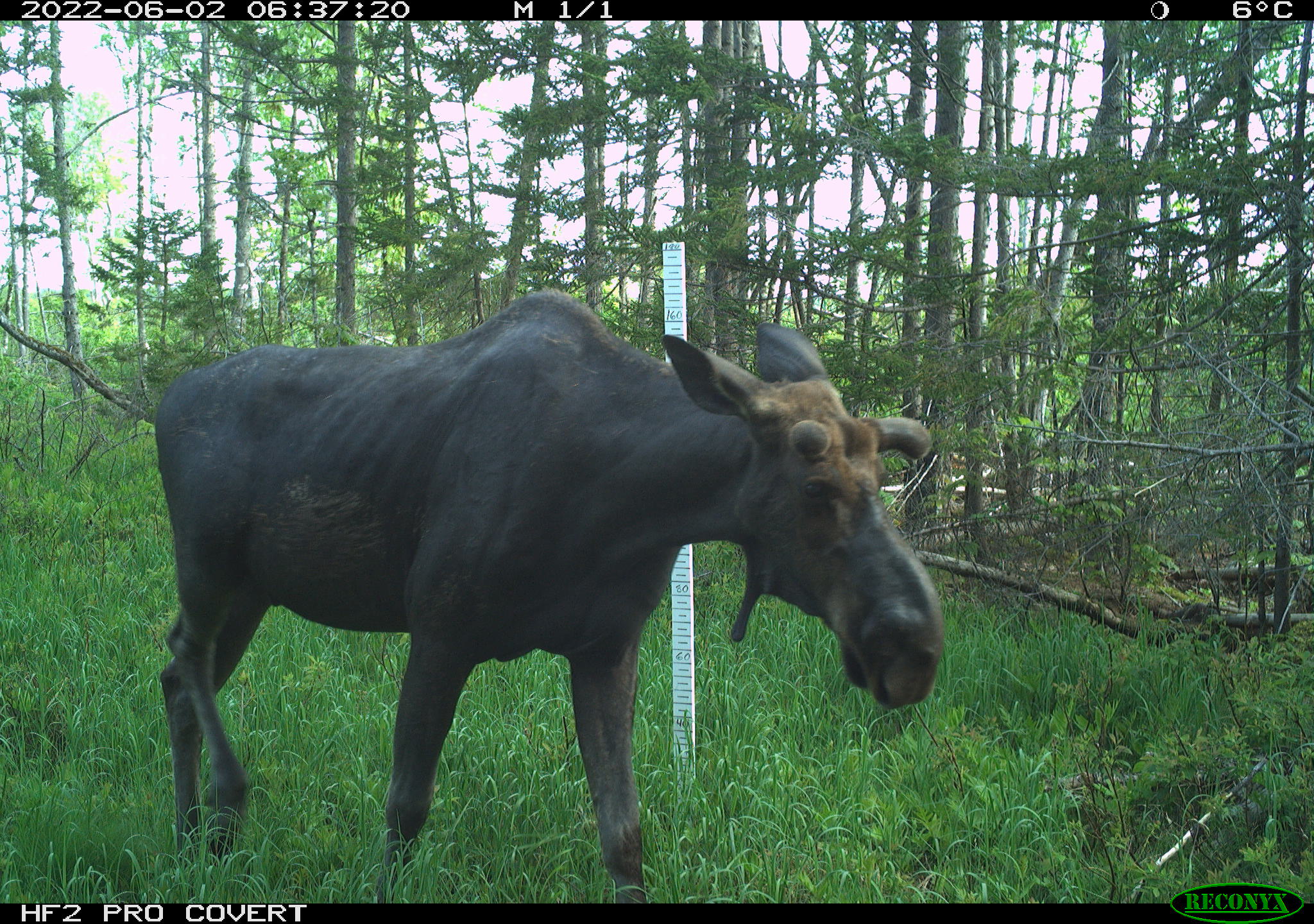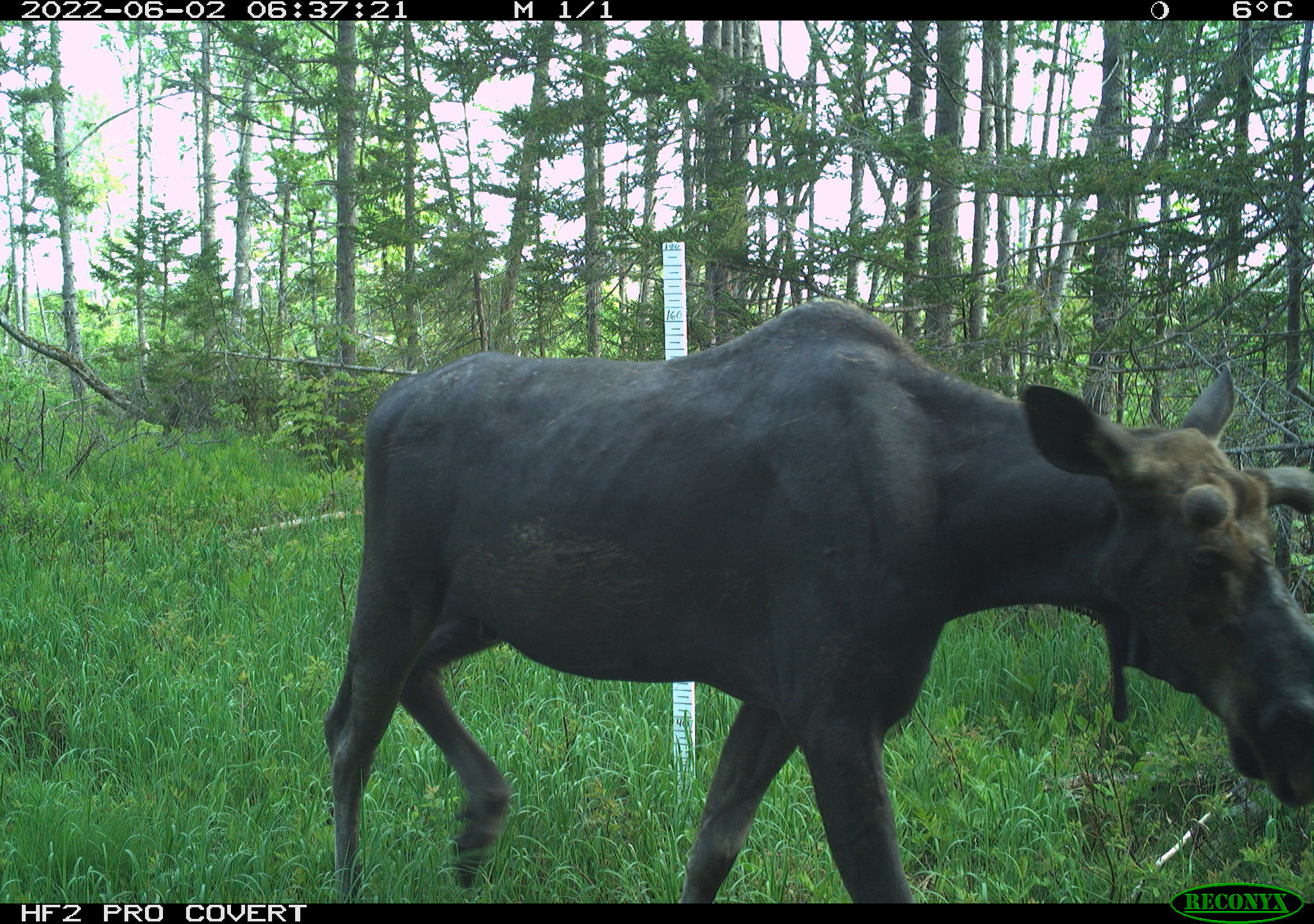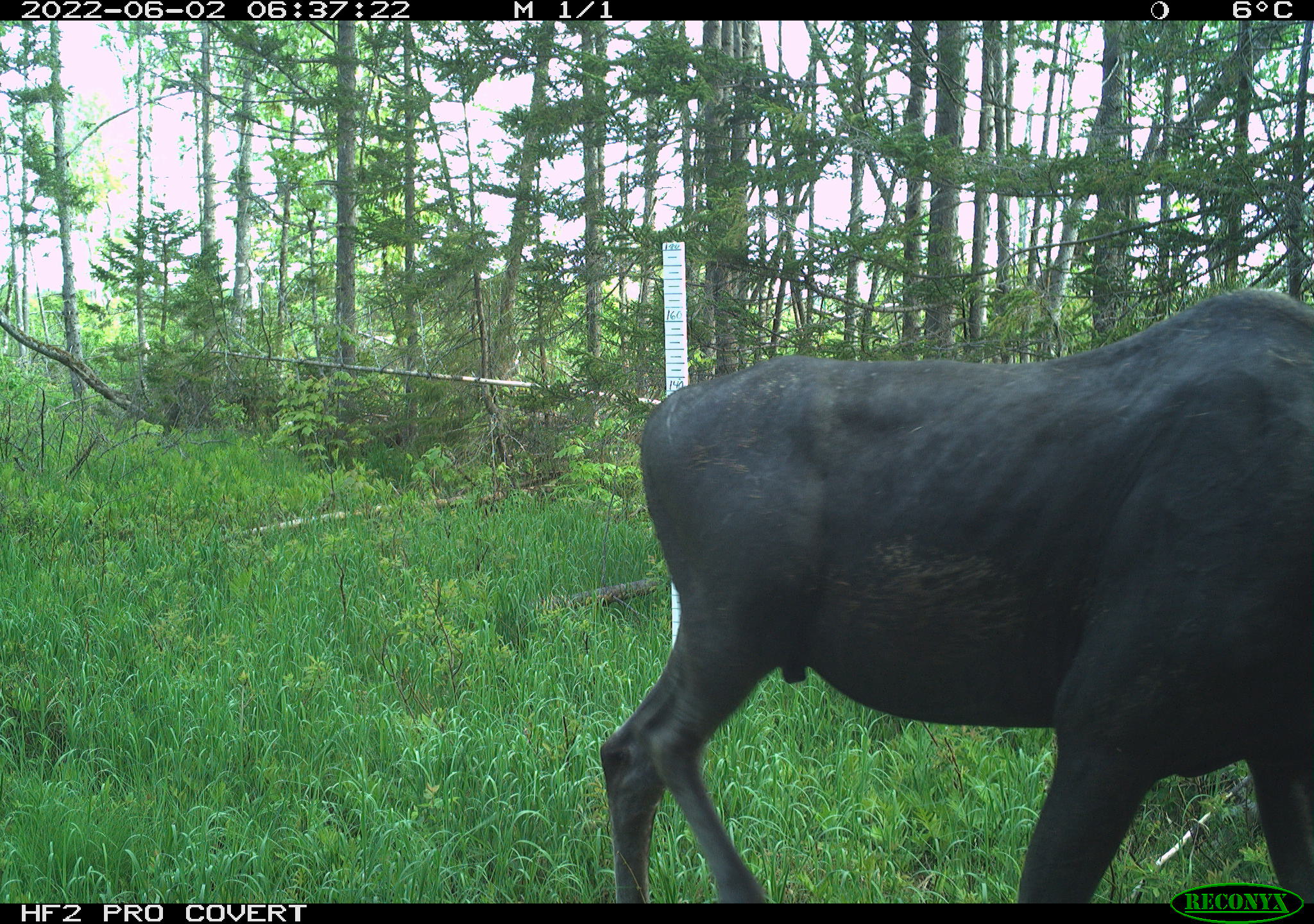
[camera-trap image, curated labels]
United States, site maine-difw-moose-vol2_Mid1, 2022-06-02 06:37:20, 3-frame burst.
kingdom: Animalia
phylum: Chordata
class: Mammalia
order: Artiodactyla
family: Cervidae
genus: Alces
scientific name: Alces alces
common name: moose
Moose (Alces alces).